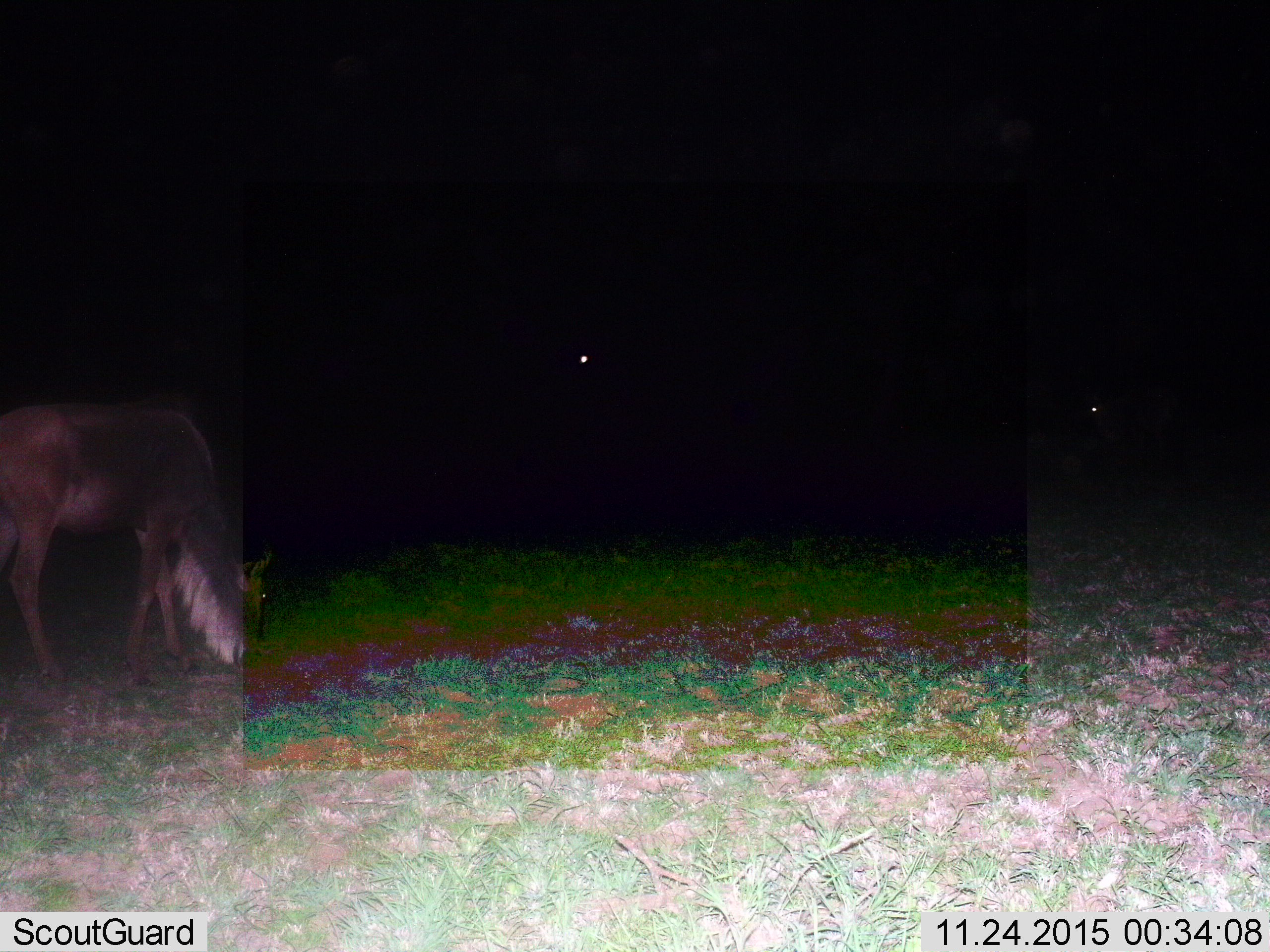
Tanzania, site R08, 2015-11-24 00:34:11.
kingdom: Animalia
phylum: Chordata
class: Mammalia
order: Artiodactyla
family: Bovidae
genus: Connochaetes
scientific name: Connochaetes taurinus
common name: blue wildebeest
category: wildebeest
Wildebeest (blue wildebeest) (Connochaetes taurinus), count 1. Behavior (volunteer vote fractions): standing 33%, resting 0%, moving 0%, interacting 0%. Young present (vote fraction): 0%. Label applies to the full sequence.